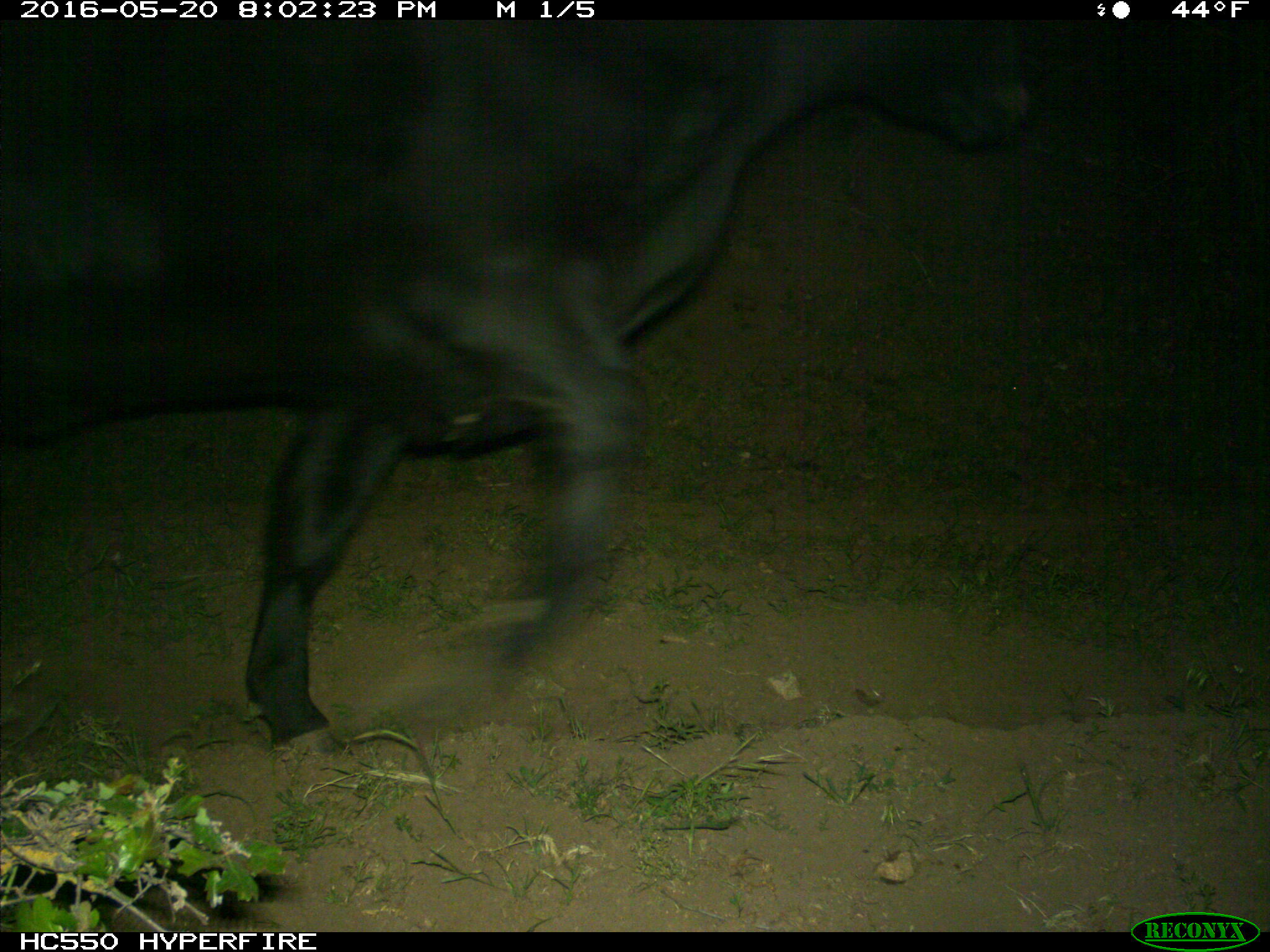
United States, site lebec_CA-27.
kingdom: Animalia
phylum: Chordata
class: Mammalia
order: Artiodactyla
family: Bovidae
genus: Bos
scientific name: Bos taurus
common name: domestic cow